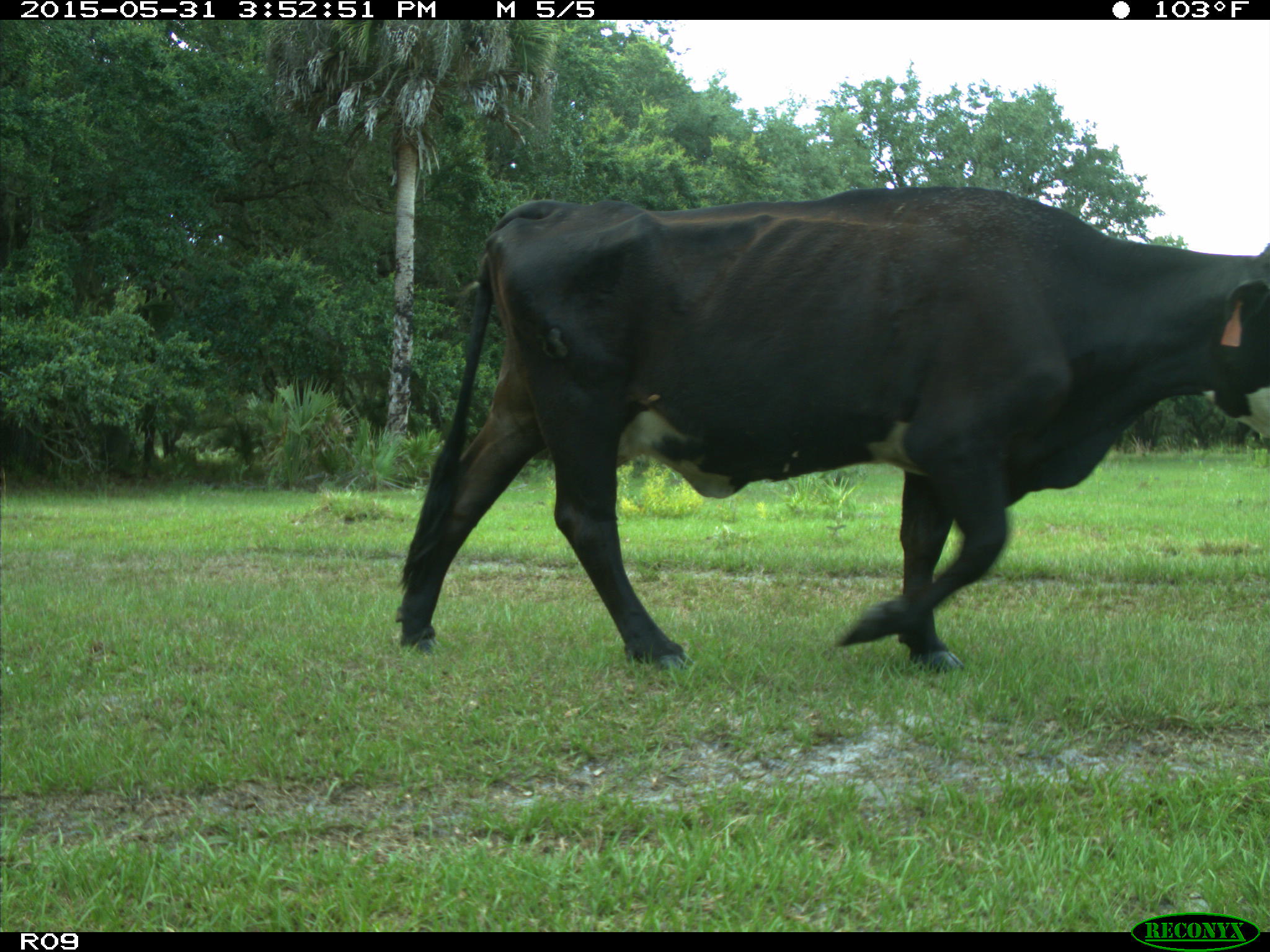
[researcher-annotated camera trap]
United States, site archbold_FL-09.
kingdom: Animalia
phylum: Chordata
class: Mammalia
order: Artiodactyla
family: Bovidae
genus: Bos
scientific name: Bos taurus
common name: domestic cow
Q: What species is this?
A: Bos taurus (domestic cow).